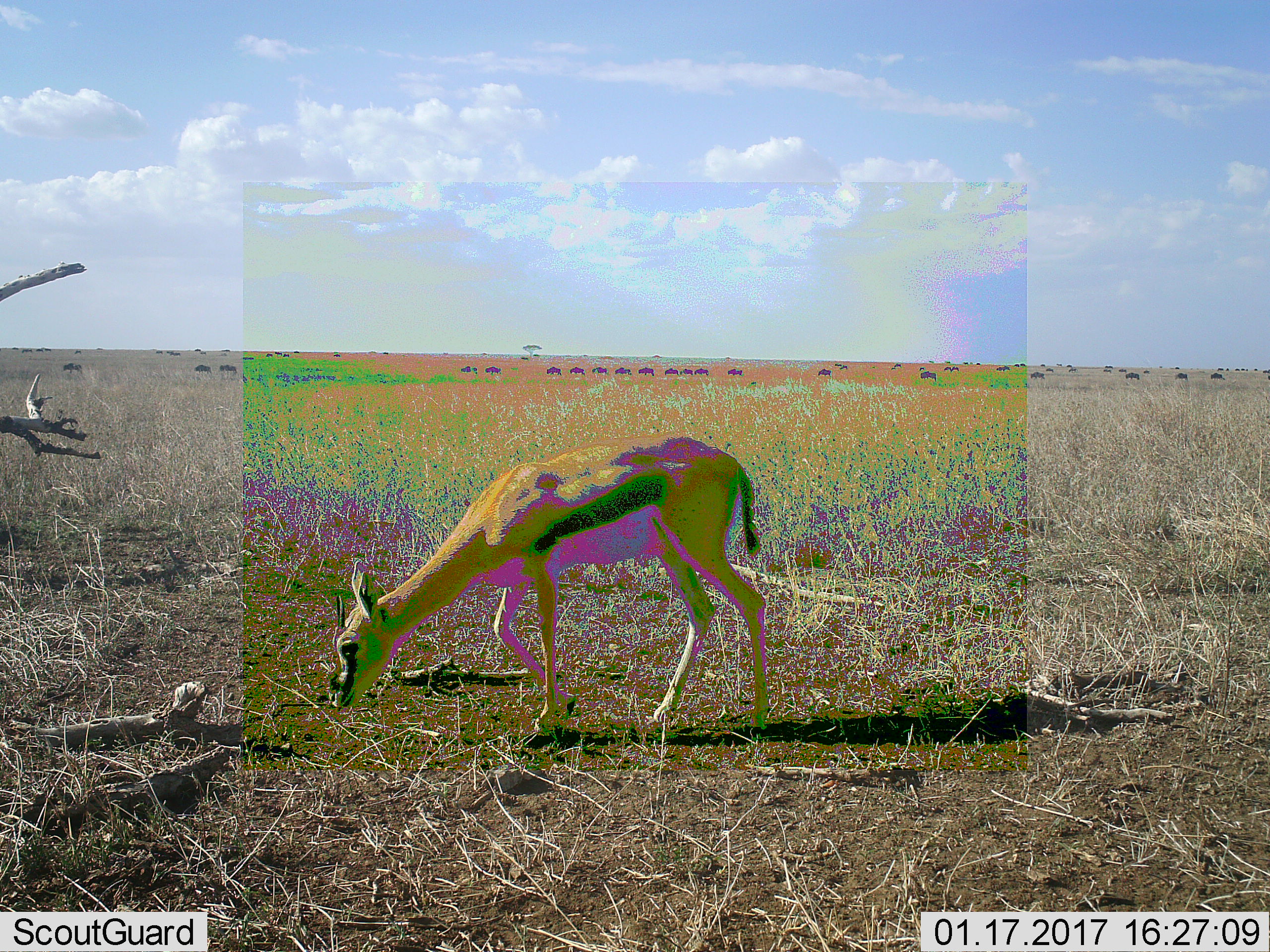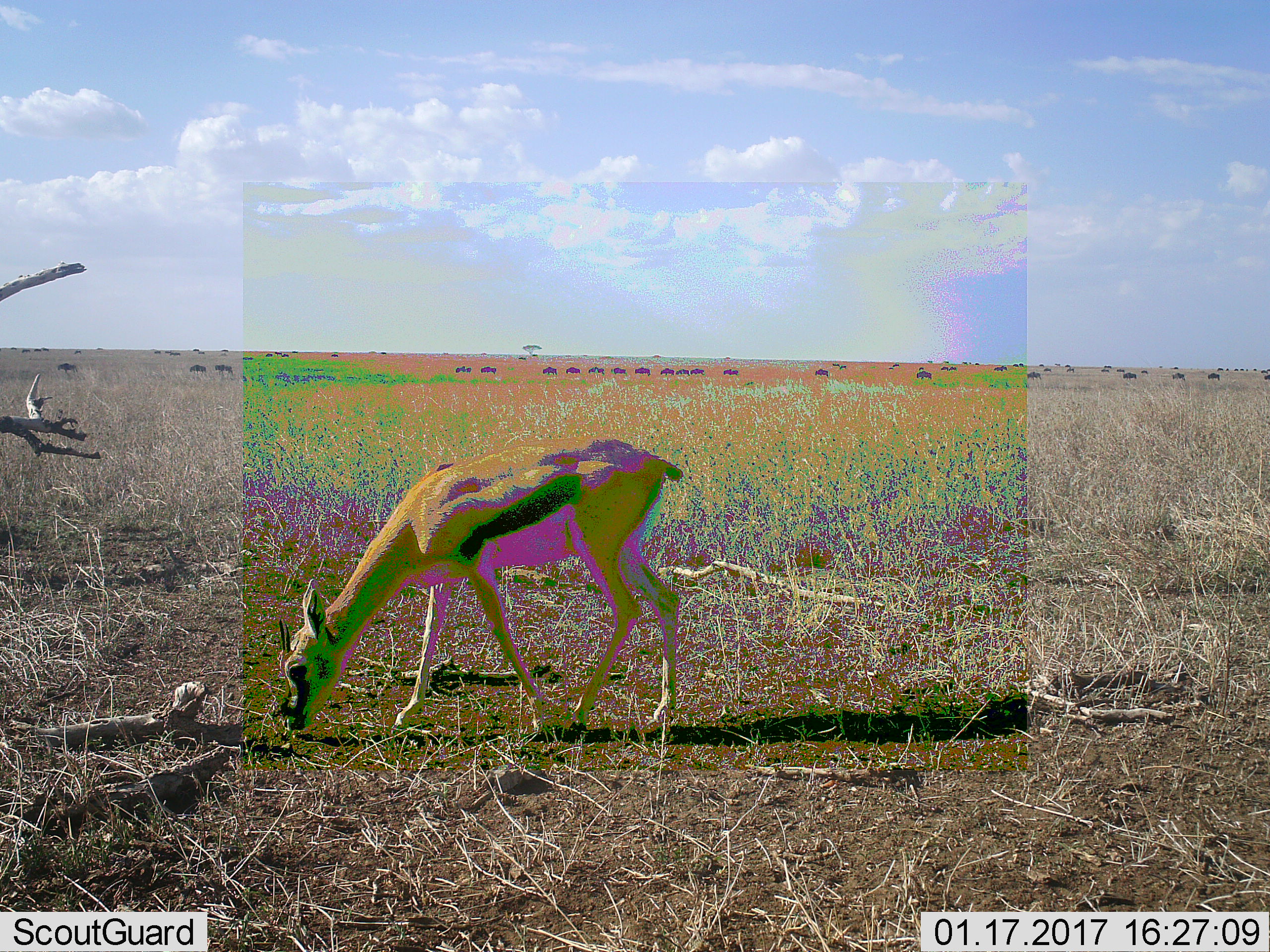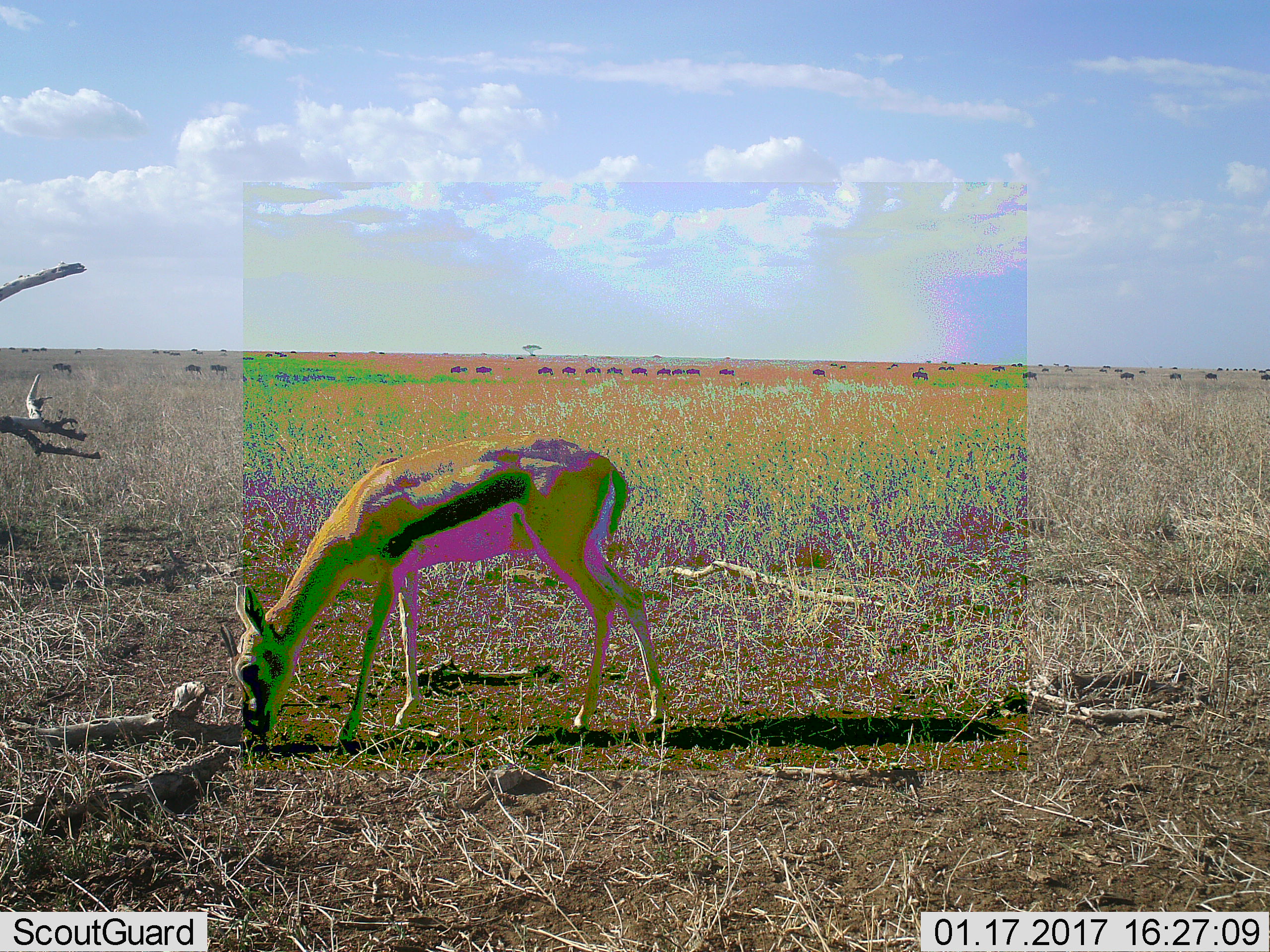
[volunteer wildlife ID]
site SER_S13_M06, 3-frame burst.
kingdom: Animalia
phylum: Chordata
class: Mammalia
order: Artiodactyla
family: Bovidae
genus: Eudorcas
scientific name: Eudorcas thomsonii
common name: thomson's gazelle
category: gazellethomsons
Gazellethomsons (thomson's gazelle) (Eudorcas thomsonii), count 1. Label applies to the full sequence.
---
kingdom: Animalia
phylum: Chordata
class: Mammalia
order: Artiodactyla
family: Bovidae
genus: Connochaetes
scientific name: Connochaetes taurinus taurinus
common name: blue wildebeest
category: wildebeestblue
Wildebeestblue (blue wildebeest) (Connochaetes taurinus taurinus), count 11-50. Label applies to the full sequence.